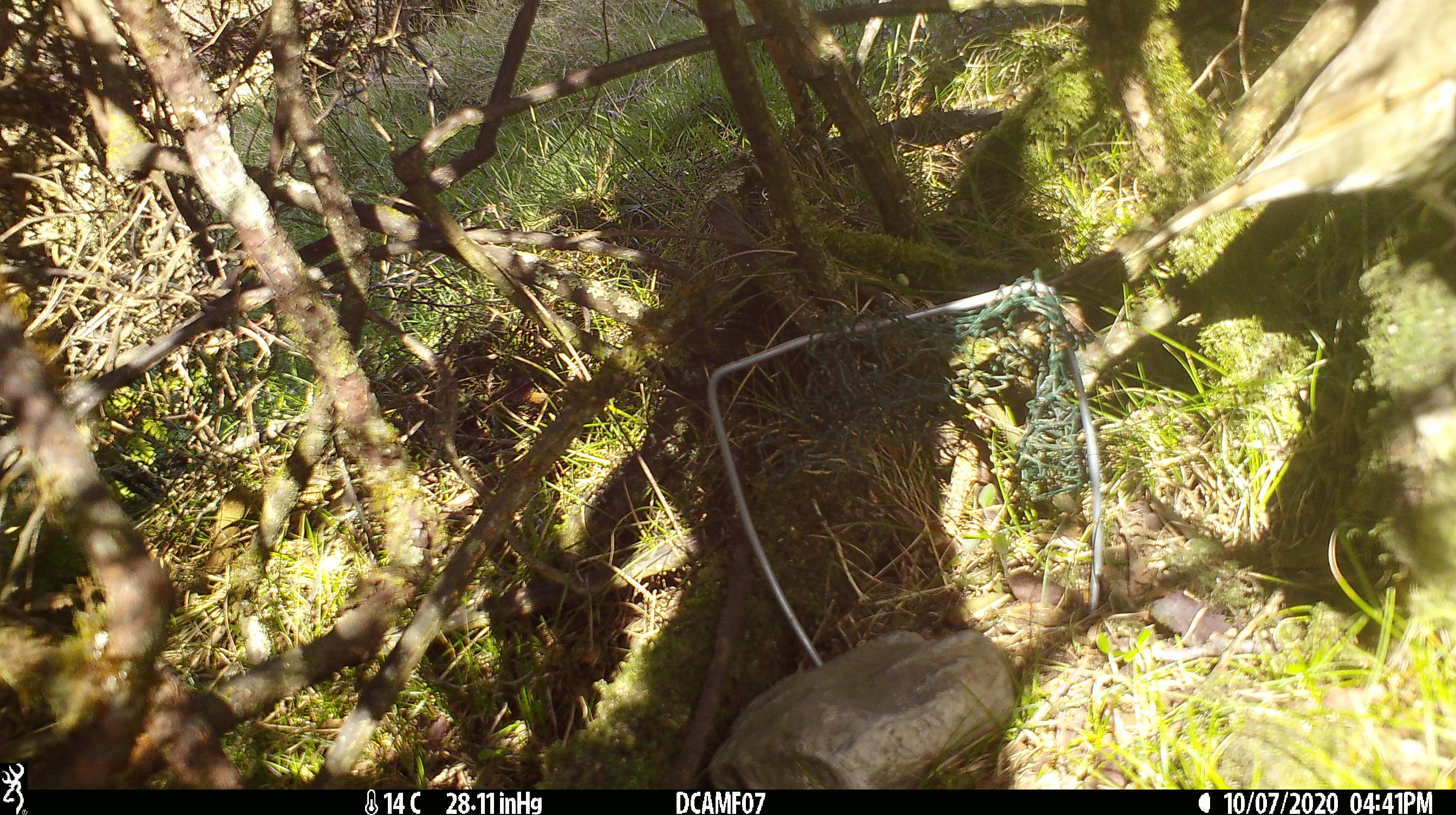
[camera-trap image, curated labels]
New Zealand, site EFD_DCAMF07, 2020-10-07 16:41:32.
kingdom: Animalia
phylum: Chordata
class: Aves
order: Passeriformes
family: Turdidae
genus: Turdus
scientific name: Turdus philomelos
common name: song thrush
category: thrush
Thrush (song thrush) (Turdus philomelos).